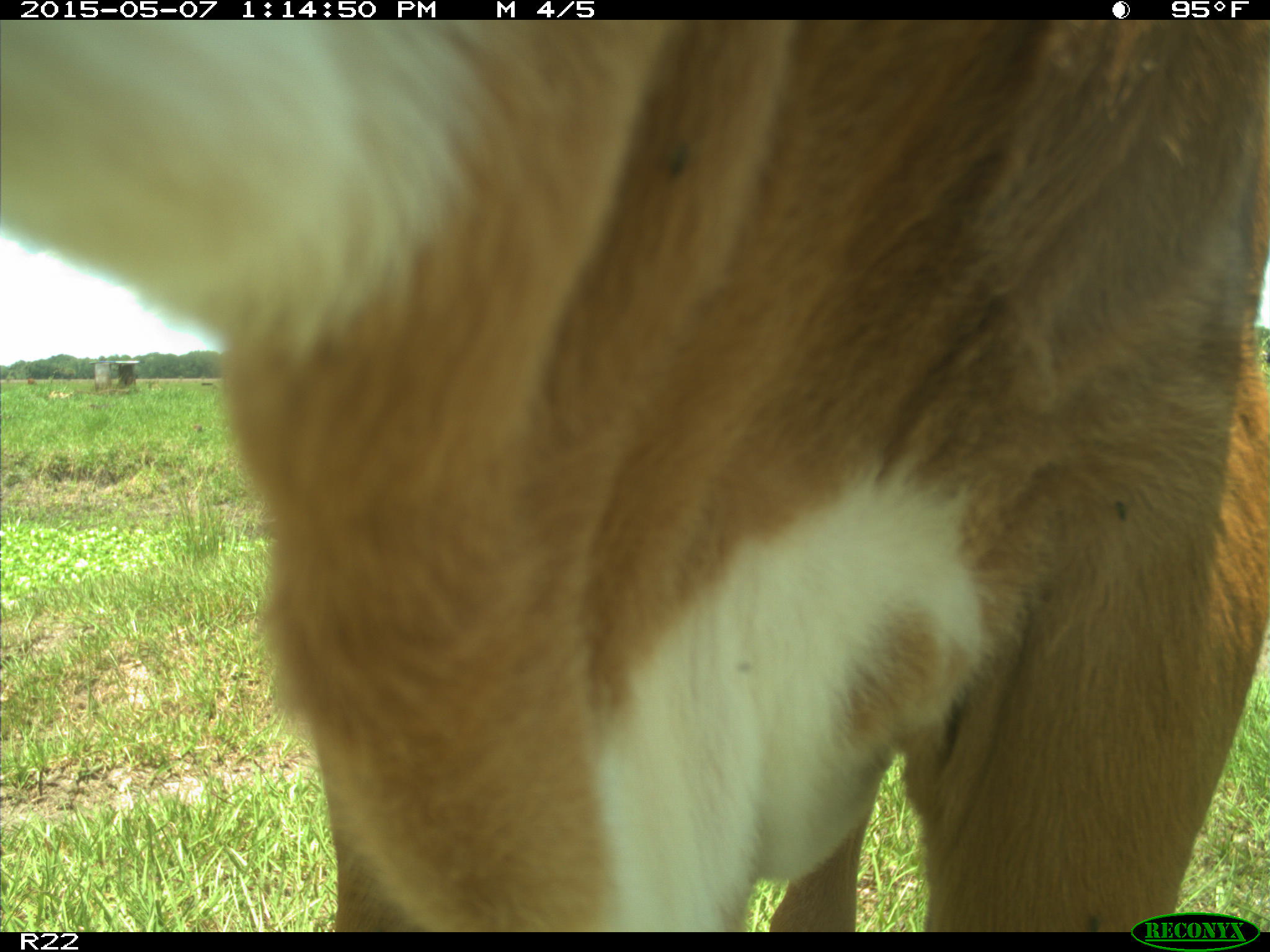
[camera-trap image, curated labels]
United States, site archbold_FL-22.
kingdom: Animalia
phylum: Chordata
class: Mammalia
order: Artiodactyla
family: Bovidae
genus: Bos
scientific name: Bos taurus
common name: domestic cow